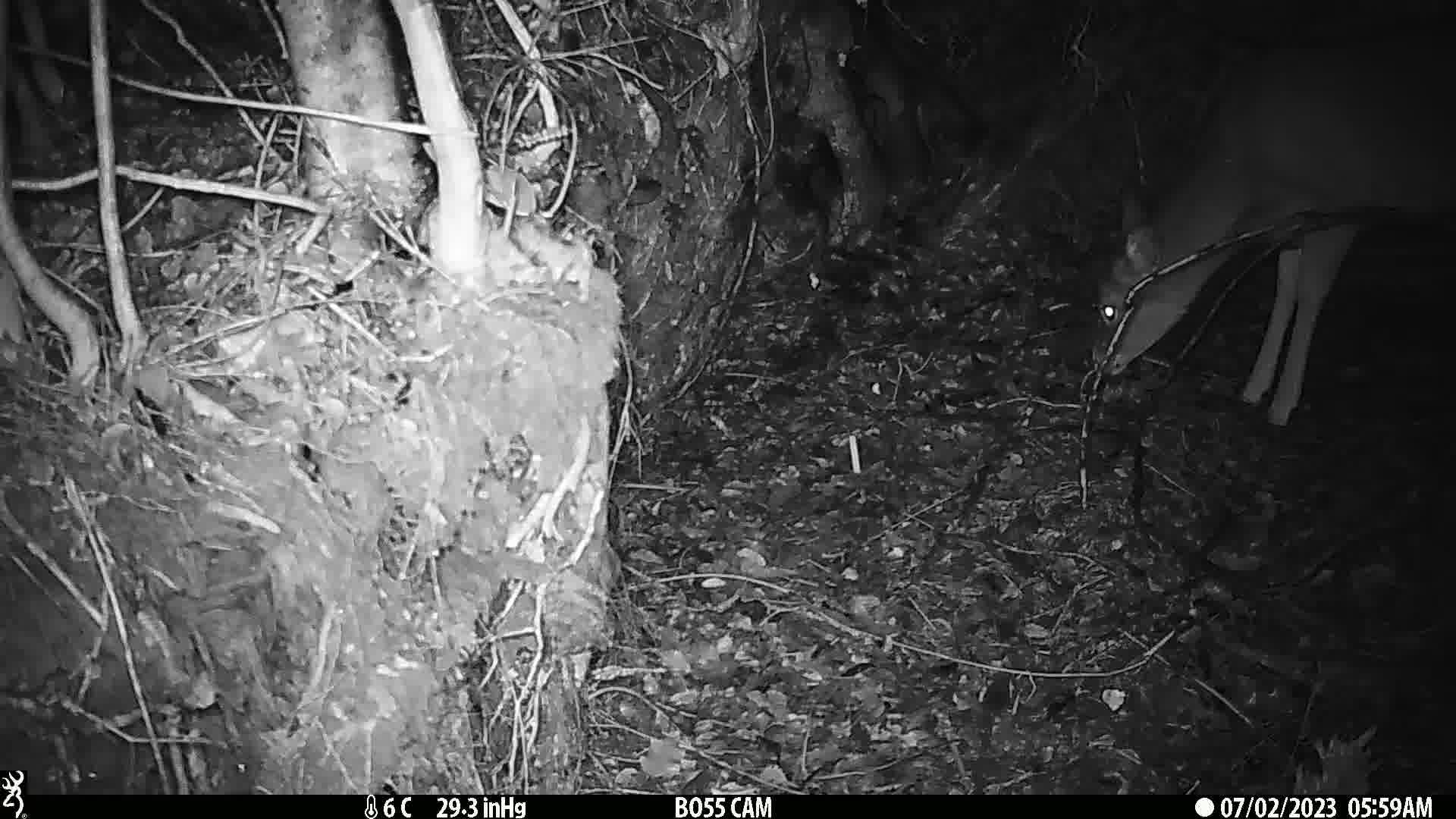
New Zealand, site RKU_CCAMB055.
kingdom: Animalia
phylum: Chordata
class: Mammalia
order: Artiodactyla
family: Cervidae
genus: Odocoileus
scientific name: Odocoileus virginianus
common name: white-tailed deer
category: white tailed deer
White tailed deer (white-tailed deer) (Odocoileus virginianus).